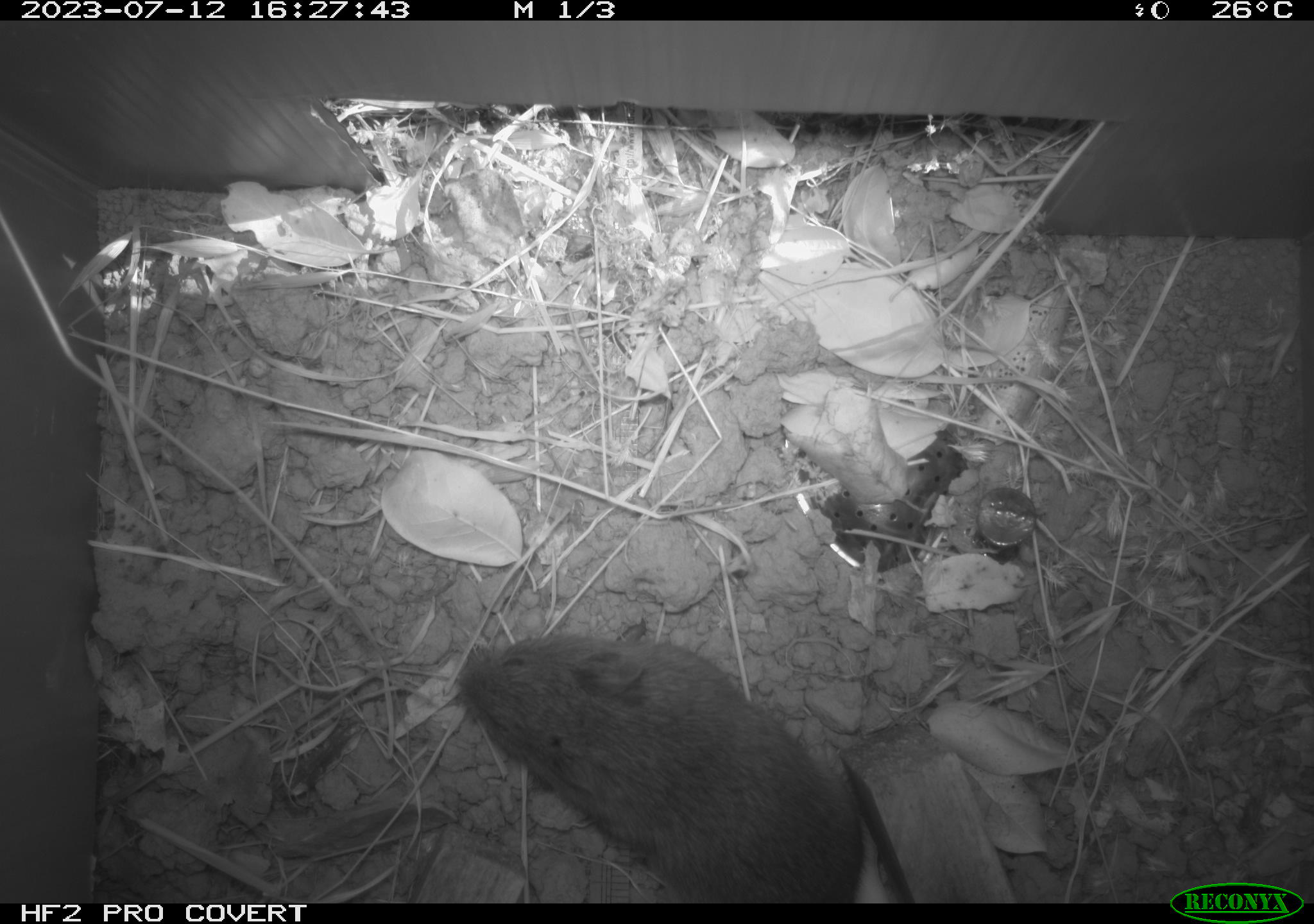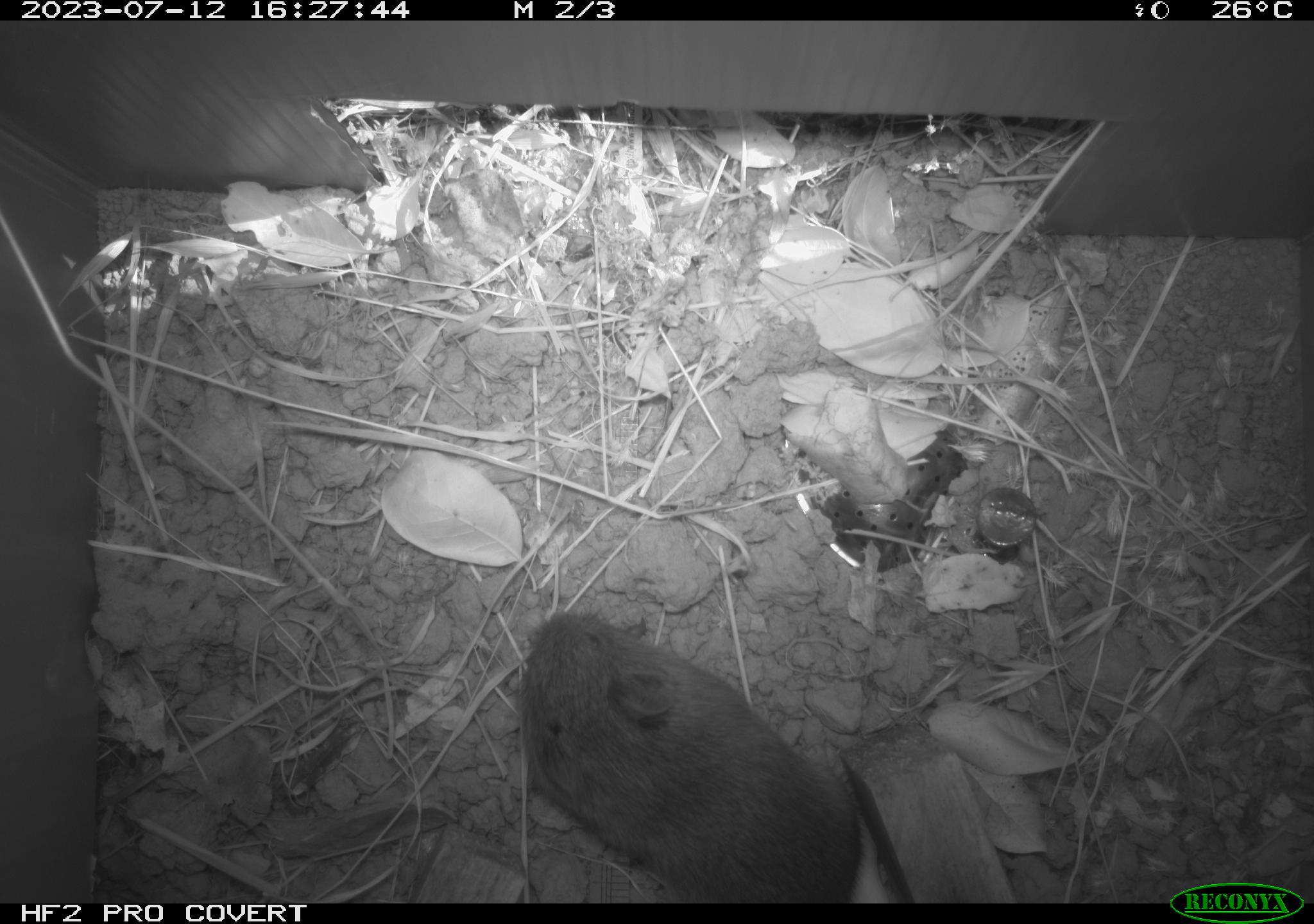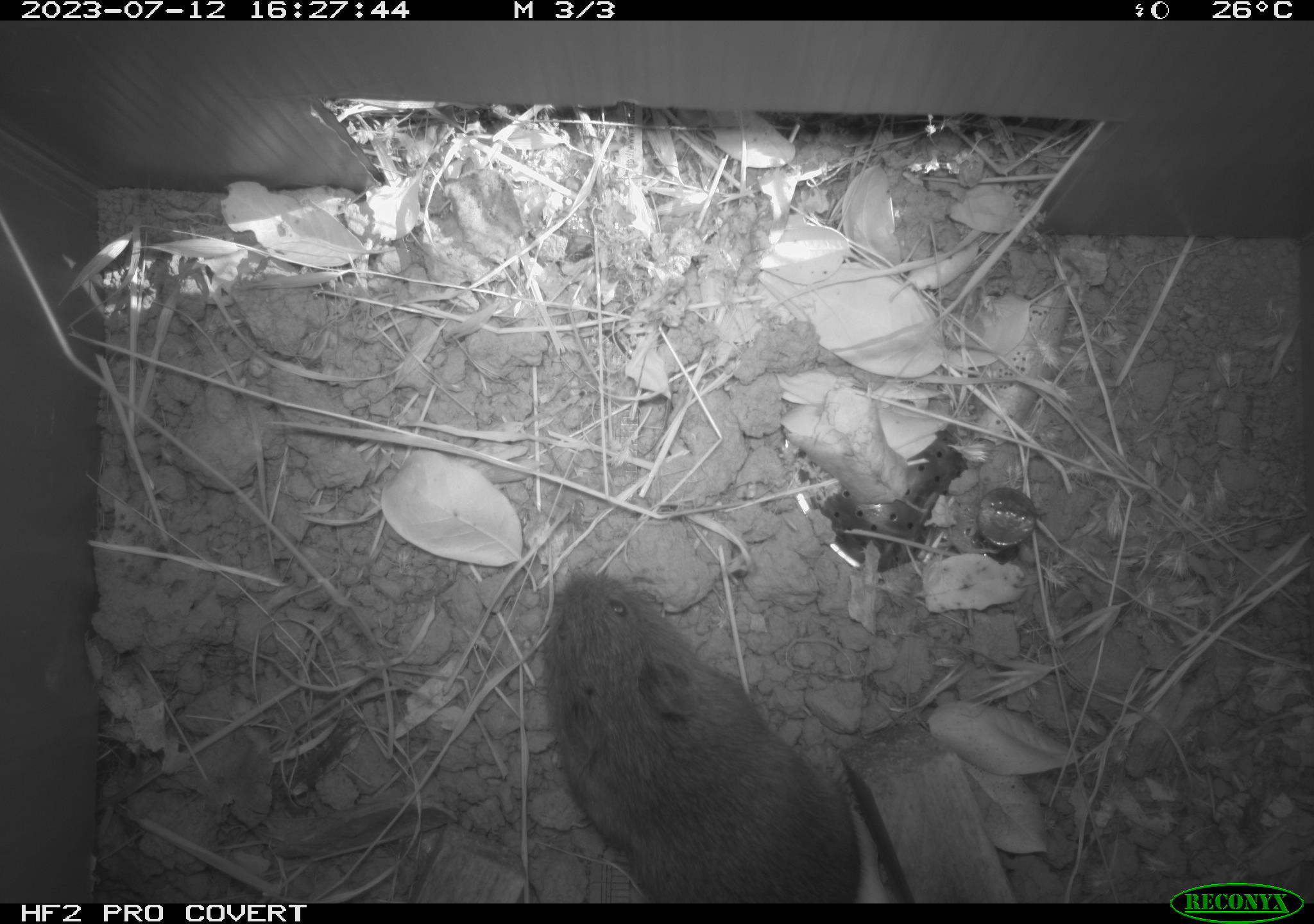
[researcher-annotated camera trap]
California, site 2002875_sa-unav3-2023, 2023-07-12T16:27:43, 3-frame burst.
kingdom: Animalia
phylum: Chordata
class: Mammalia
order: Rodentia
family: Cricetidae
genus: Microtus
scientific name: Microtus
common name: meadow vole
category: microtus species